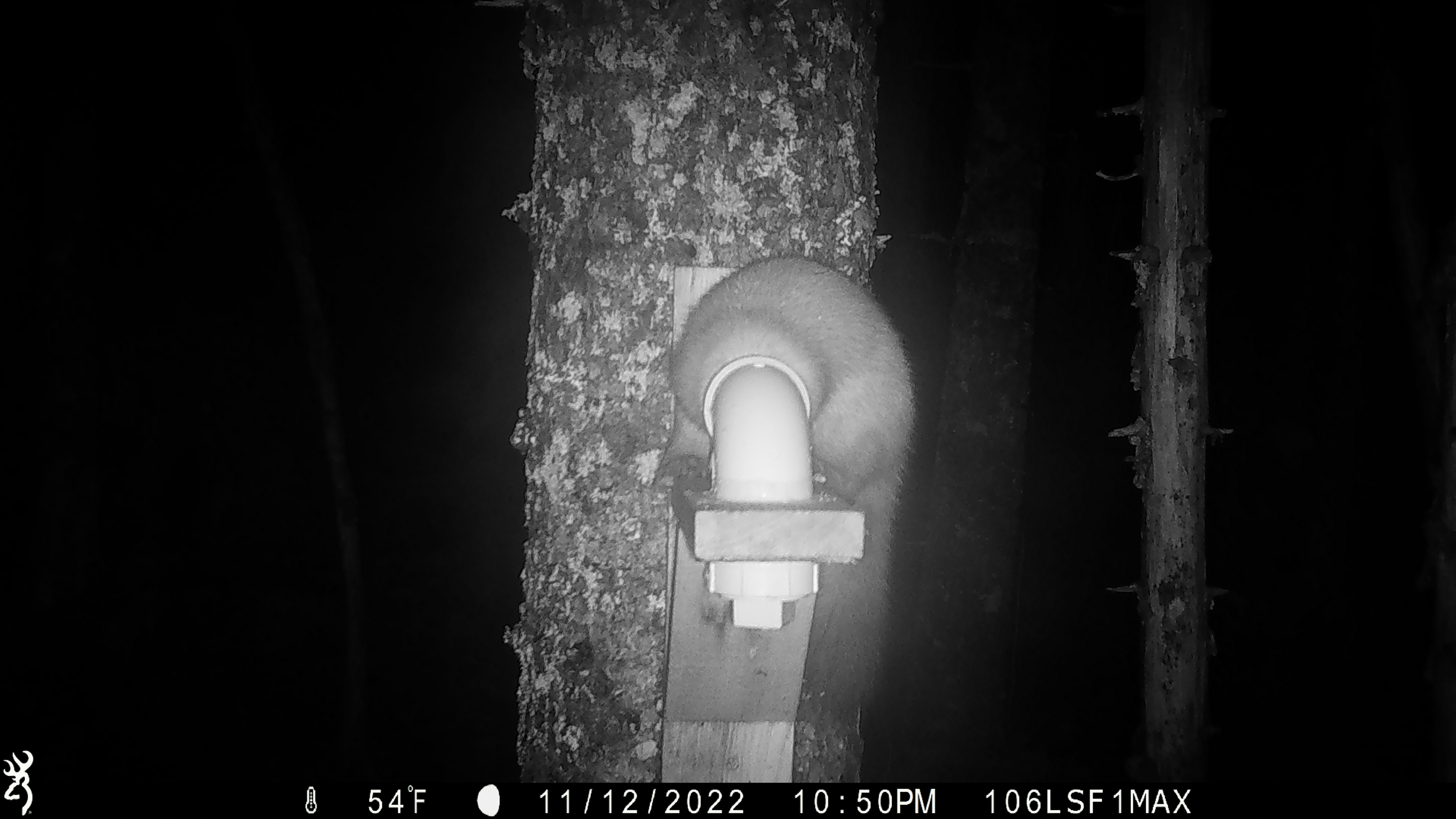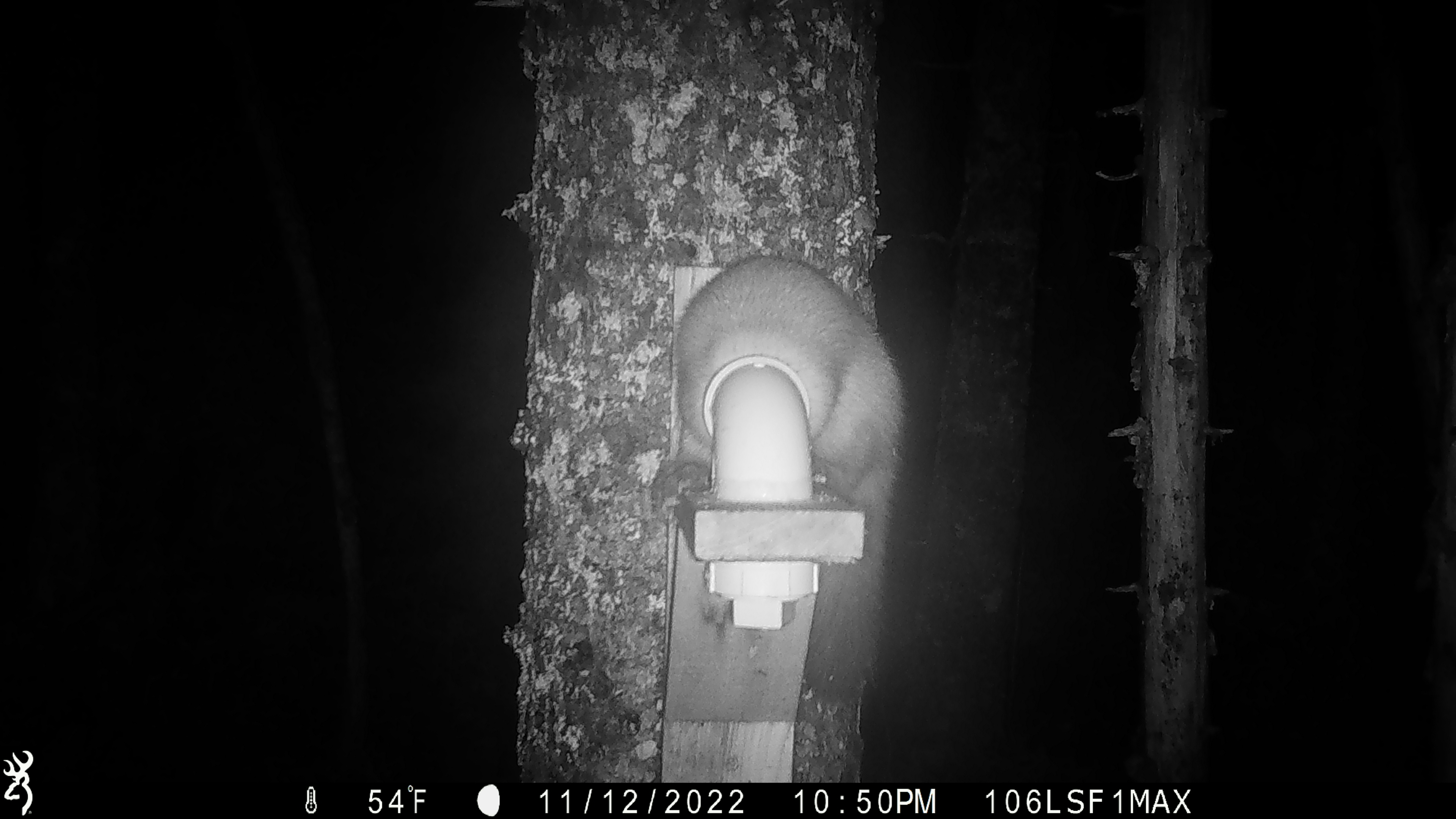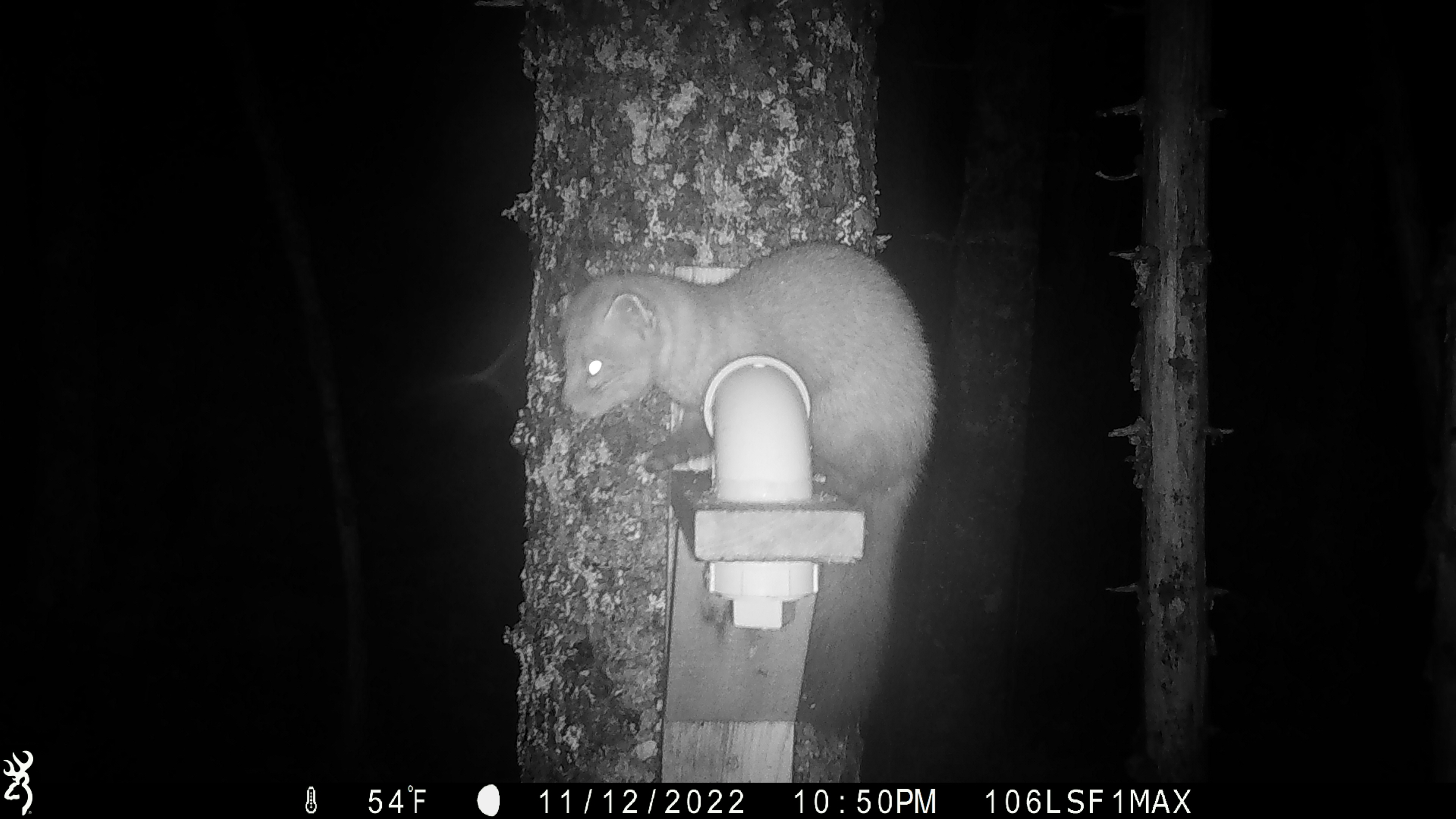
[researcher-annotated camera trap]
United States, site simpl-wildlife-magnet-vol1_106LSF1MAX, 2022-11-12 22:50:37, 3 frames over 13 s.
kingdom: Animalia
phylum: Chordata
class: Mammalia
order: Carnivora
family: Mustelidae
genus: Martes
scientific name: Martes americana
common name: american marten